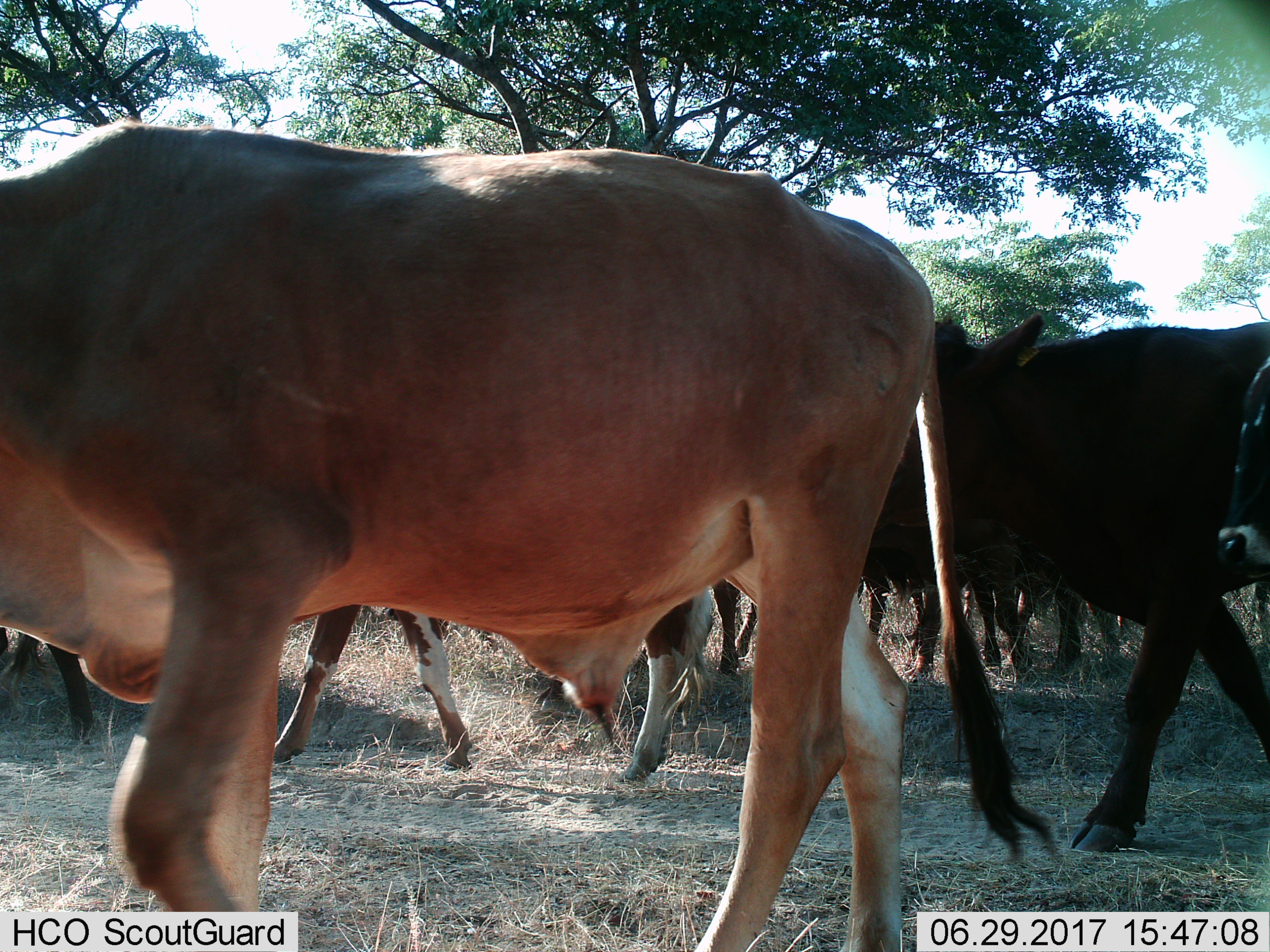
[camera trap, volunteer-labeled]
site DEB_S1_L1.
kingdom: Animalia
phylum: Chordata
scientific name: Vertebrata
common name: domestic animal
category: domesticanimal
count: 10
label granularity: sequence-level